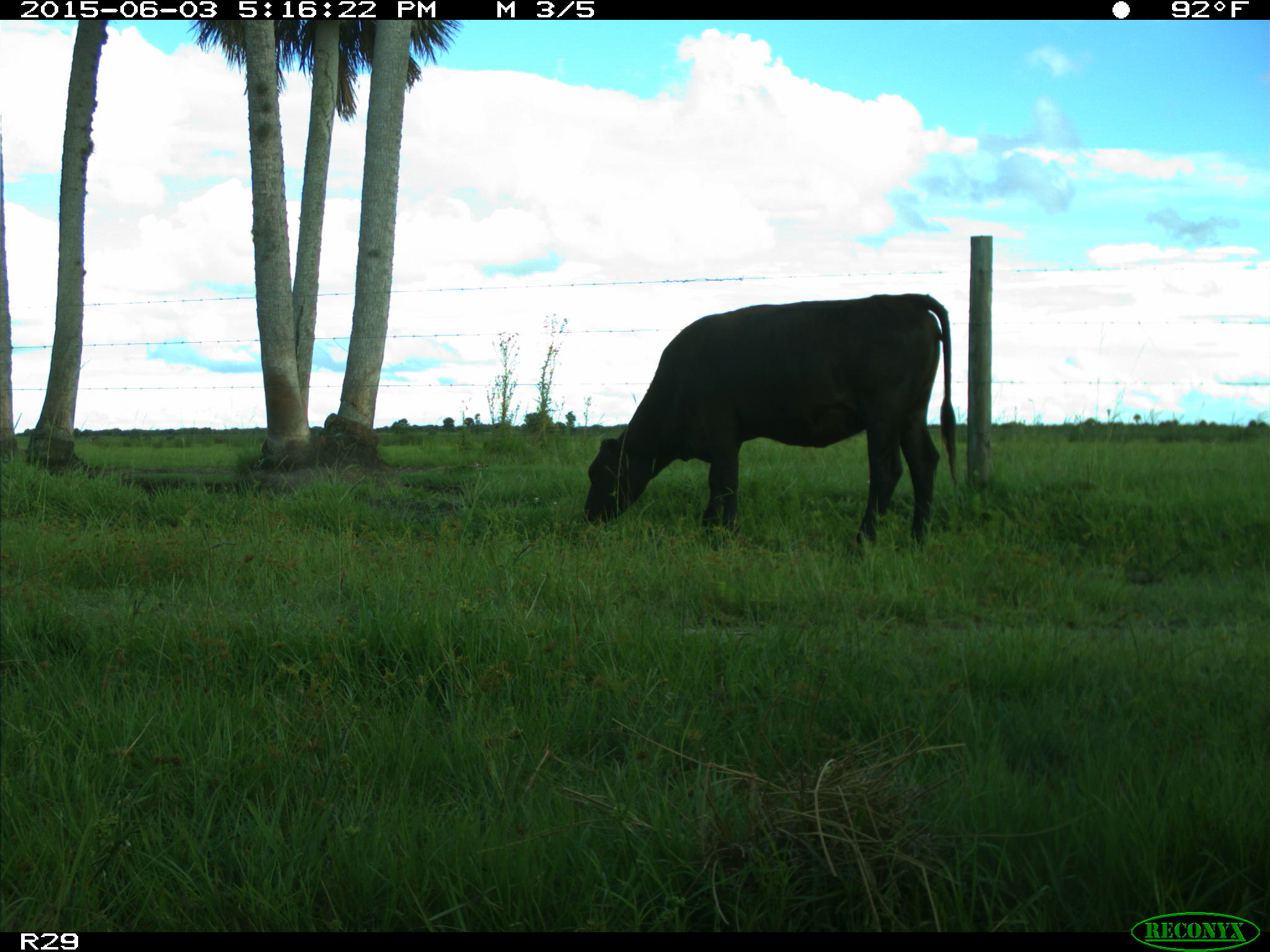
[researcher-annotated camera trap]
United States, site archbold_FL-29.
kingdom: Animalia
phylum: Chordata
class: Mammalia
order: Artiodactyla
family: Bovidae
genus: Bos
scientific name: Bos taurus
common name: domestic cow